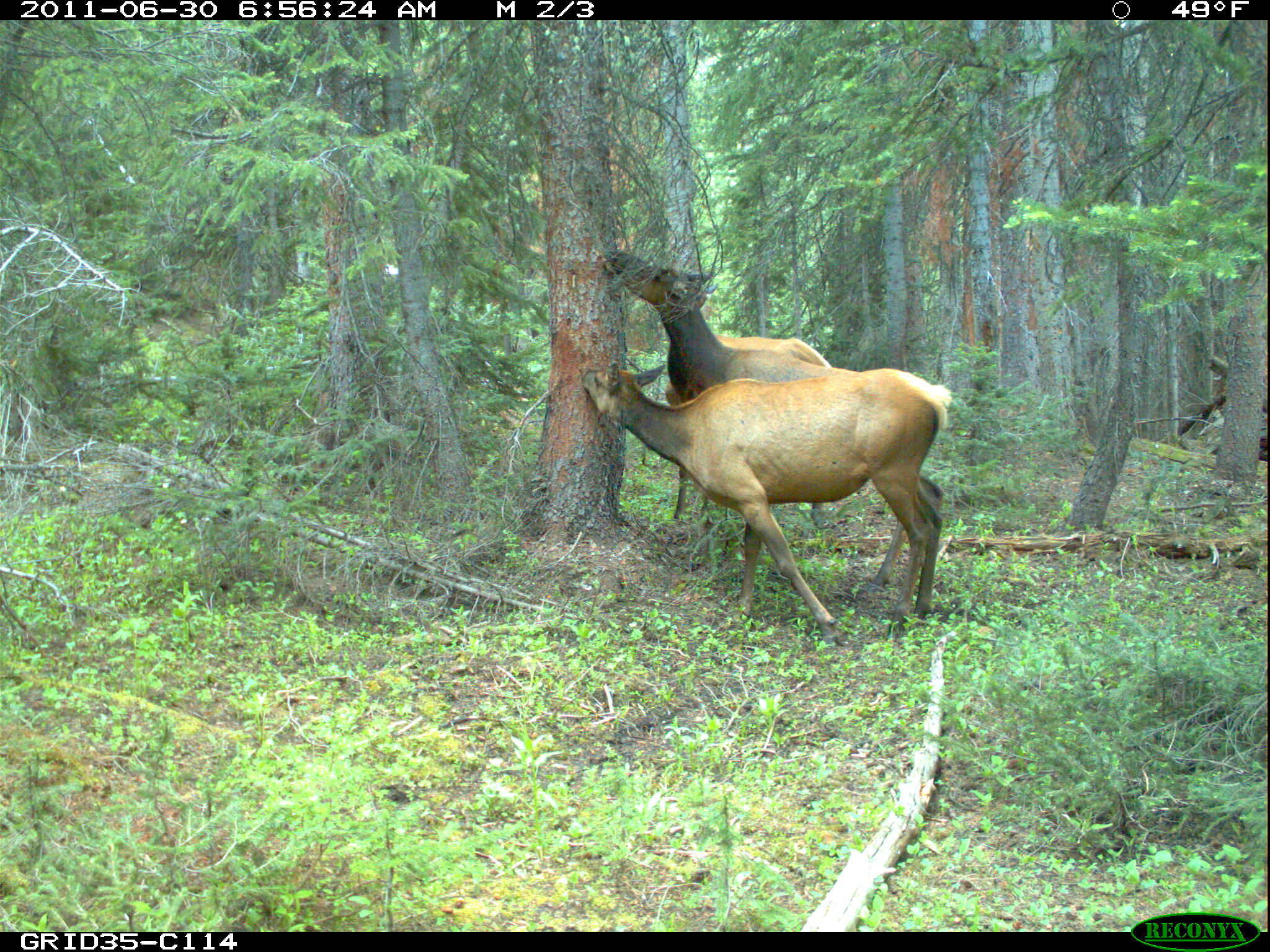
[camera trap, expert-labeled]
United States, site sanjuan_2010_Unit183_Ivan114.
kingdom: Animalia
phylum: Chordata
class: Mammalia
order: Artiodactyla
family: Cervidae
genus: Cervus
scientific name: Cervus elaphus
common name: red deer